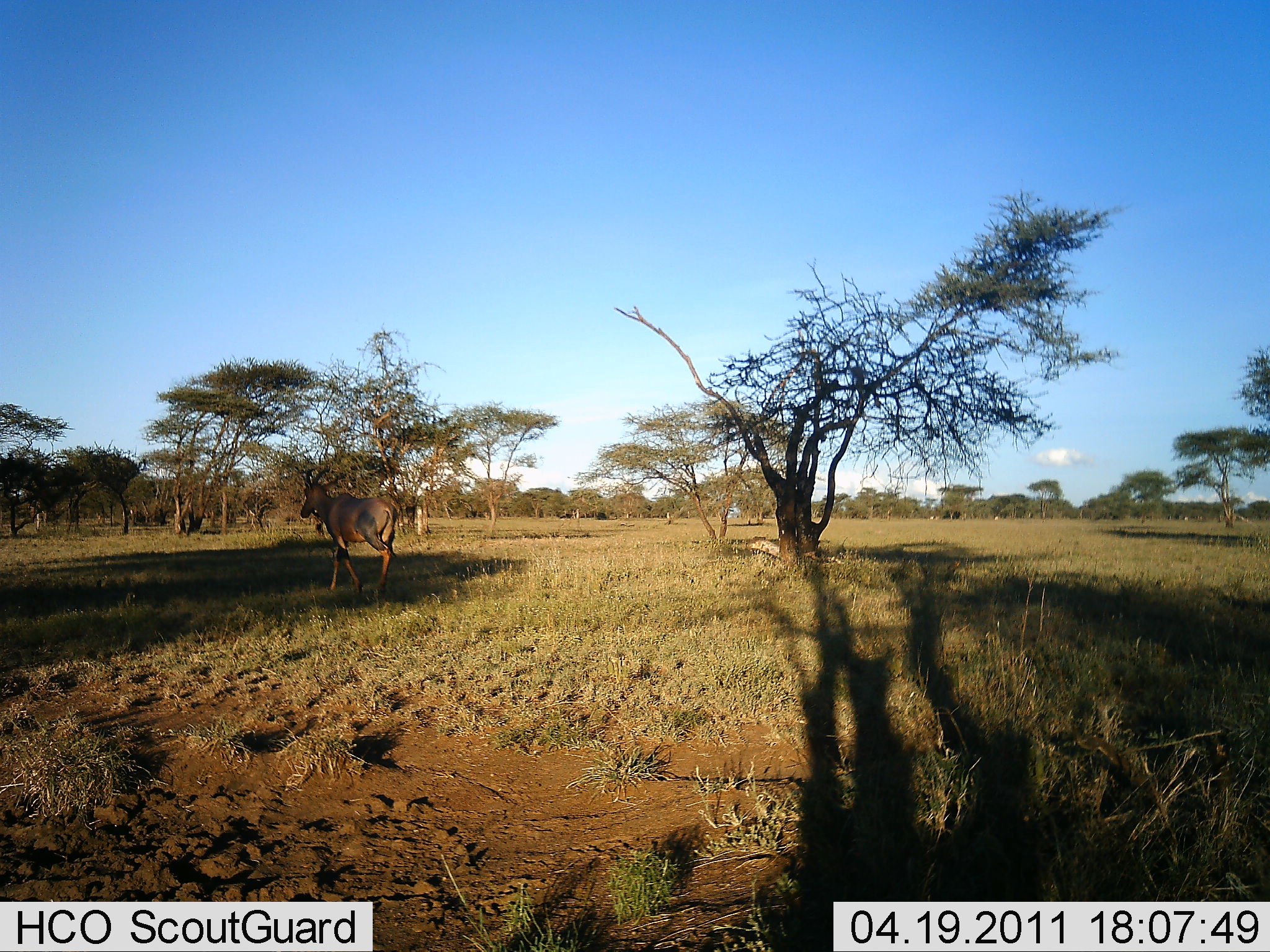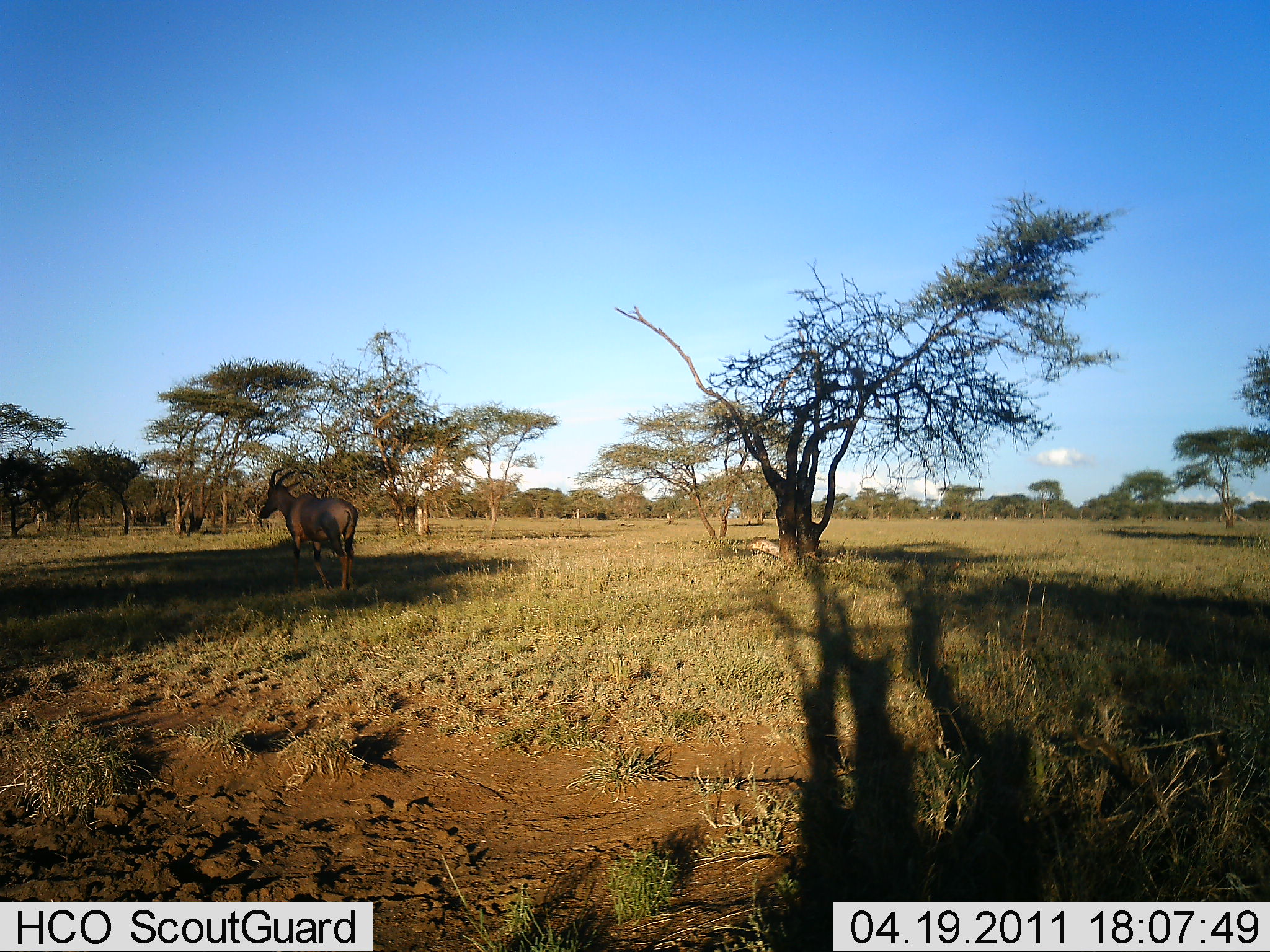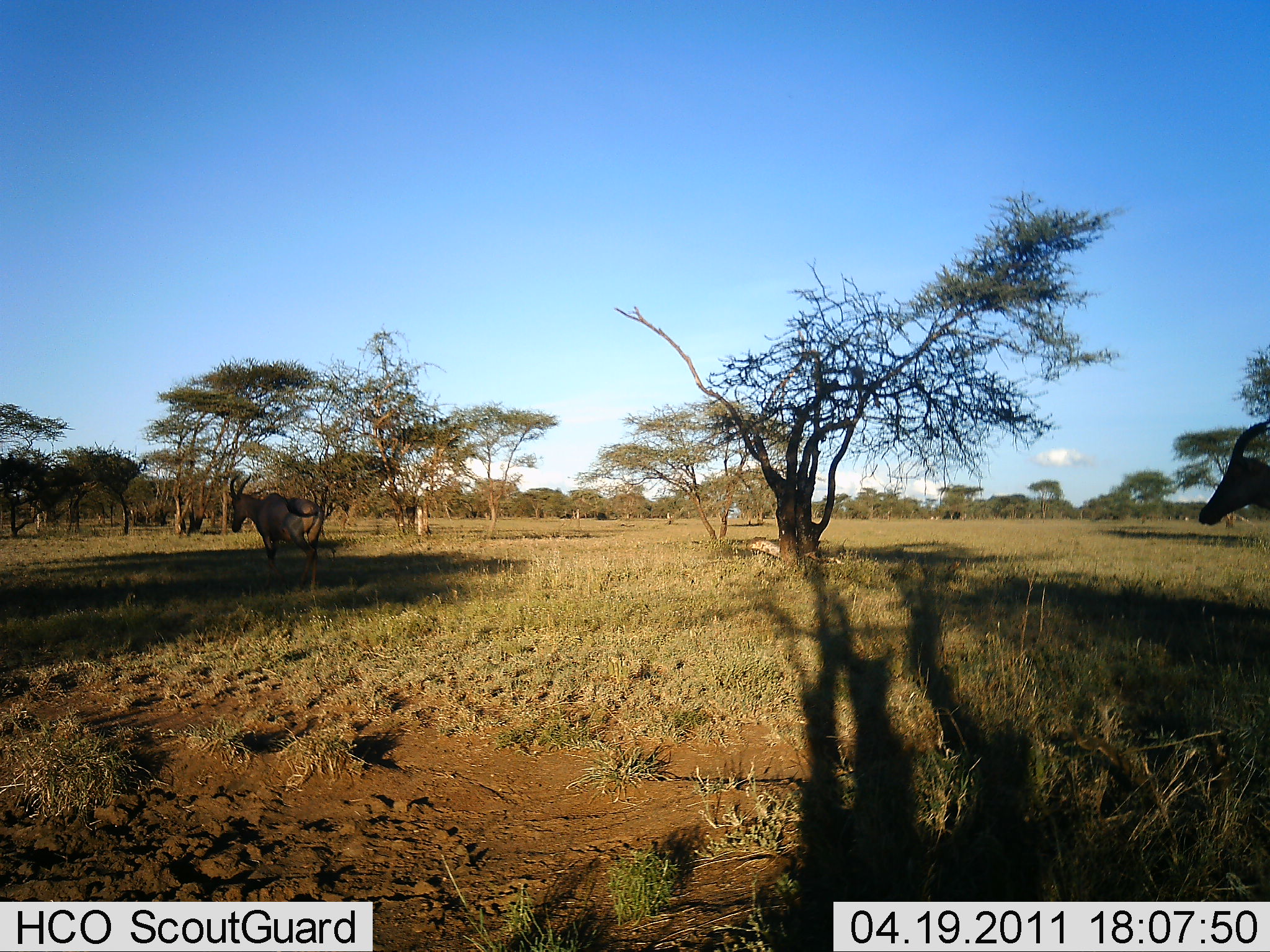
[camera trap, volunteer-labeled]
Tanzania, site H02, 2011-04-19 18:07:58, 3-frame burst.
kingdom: Animalia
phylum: Chordata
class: Mammalia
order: Artiodactyla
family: Bovidae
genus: Damaliscus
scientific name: Damaliscus lunatus jimela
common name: topi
Topi (Damaliscus lunatus jimela), count 2. Behavior (volunteer vote fractions): standing 0%, resting 0%, moving 100%, interacting 0%. Young present (vote fraction): 0%. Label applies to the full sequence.